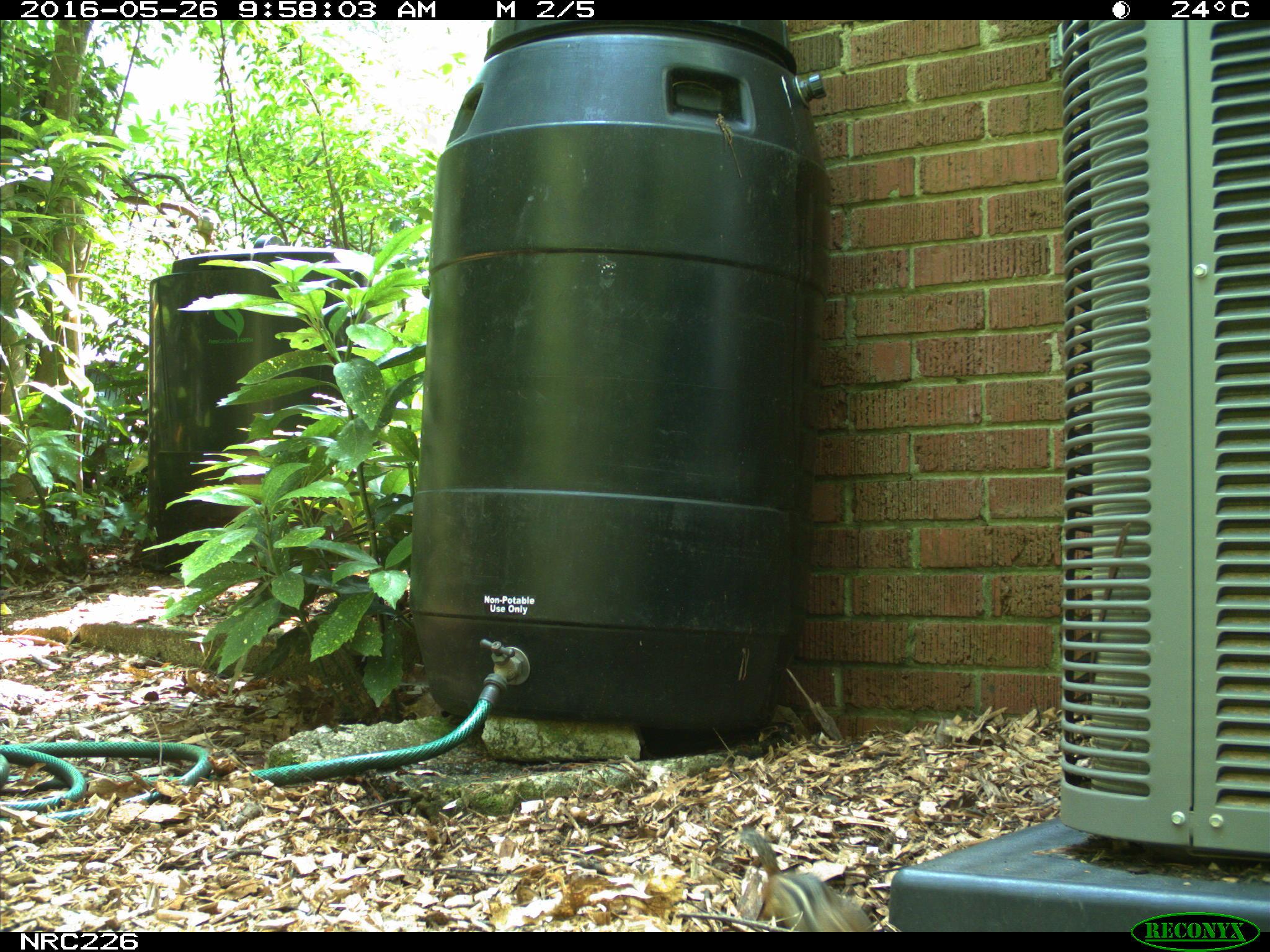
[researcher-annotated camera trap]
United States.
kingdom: Animalia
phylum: Chordata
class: Mammalia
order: Rodentia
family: Sciuridae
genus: Tamias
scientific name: Tamias striatus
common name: eastern chipmunk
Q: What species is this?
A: Eastern Chipmunk (Tamias striatus).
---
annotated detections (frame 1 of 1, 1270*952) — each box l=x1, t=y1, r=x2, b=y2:
Eastern Chipmunk: l=737, t=825, r=881, b=932